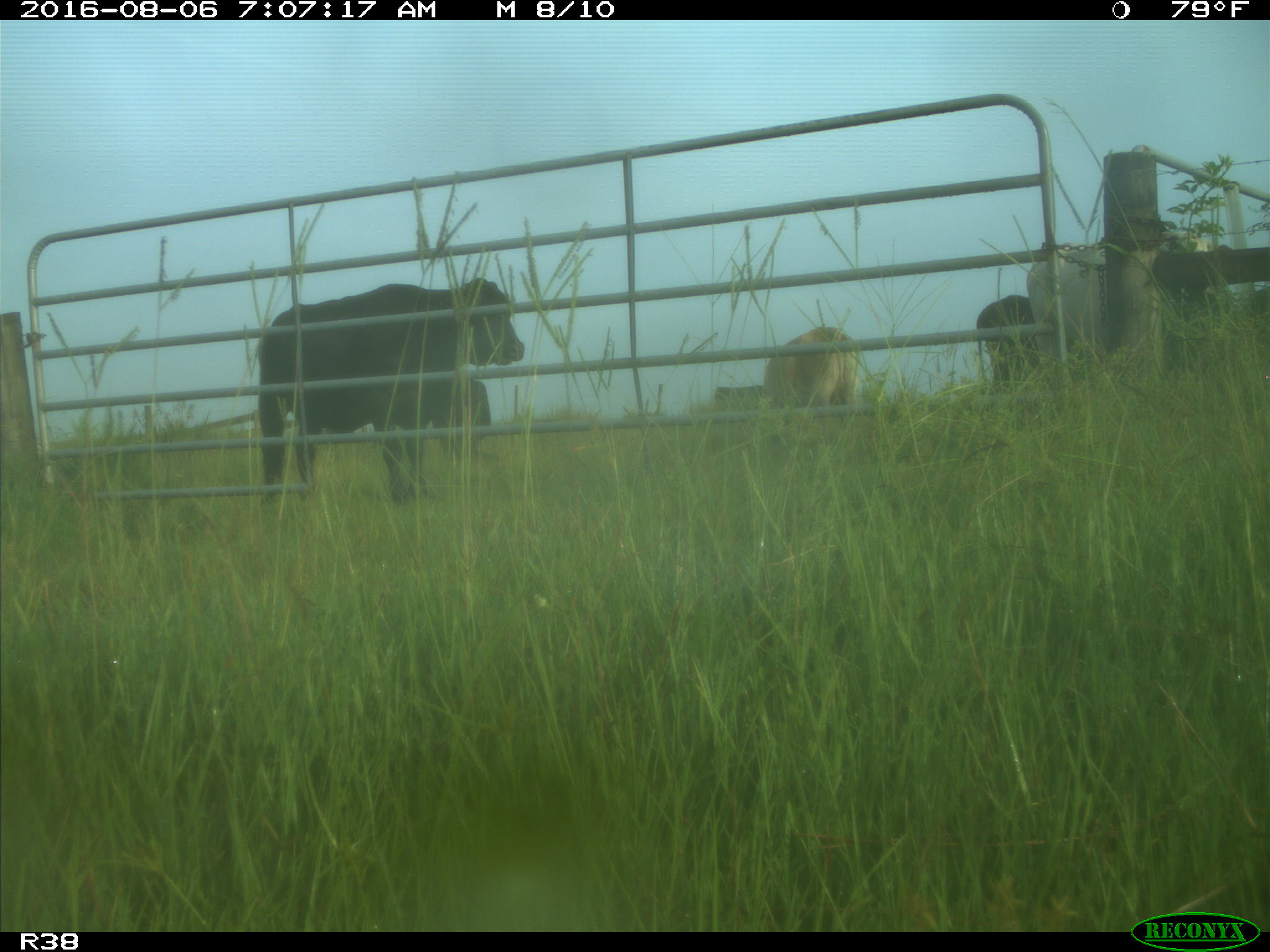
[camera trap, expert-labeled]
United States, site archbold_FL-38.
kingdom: Animalia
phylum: Chordata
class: Mammalia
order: Artiodactyla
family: Bovidae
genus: Bos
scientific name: Bos taurus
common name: domestic cow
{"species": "Bos taurus (domestic cow)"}